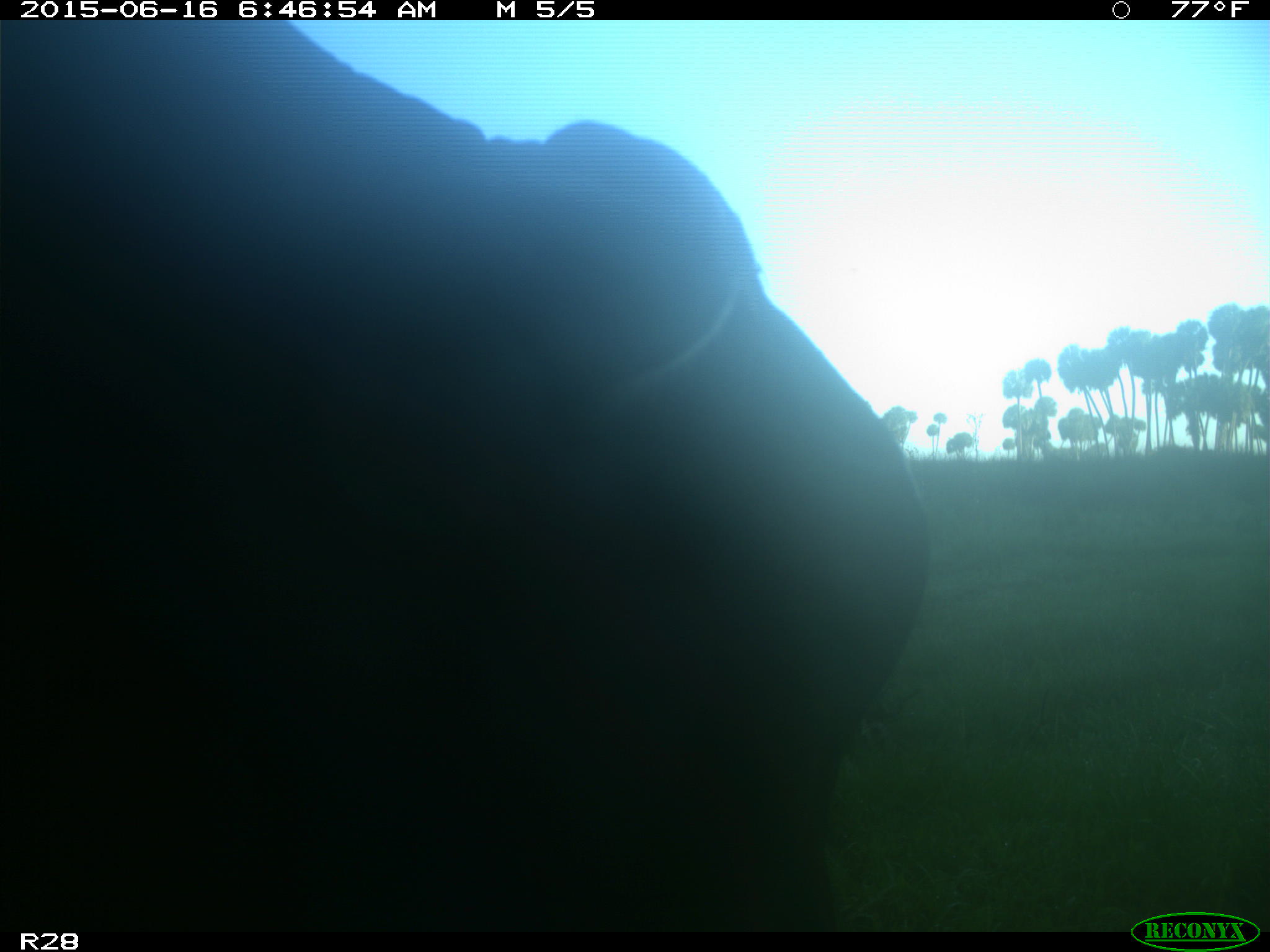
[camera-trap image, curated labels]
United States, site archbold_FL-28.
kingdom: Animalia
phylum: Chordata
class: Mammalia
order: Artiodactyla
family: Bovidae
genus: Bos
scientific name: Bos taurus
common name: domestic cow